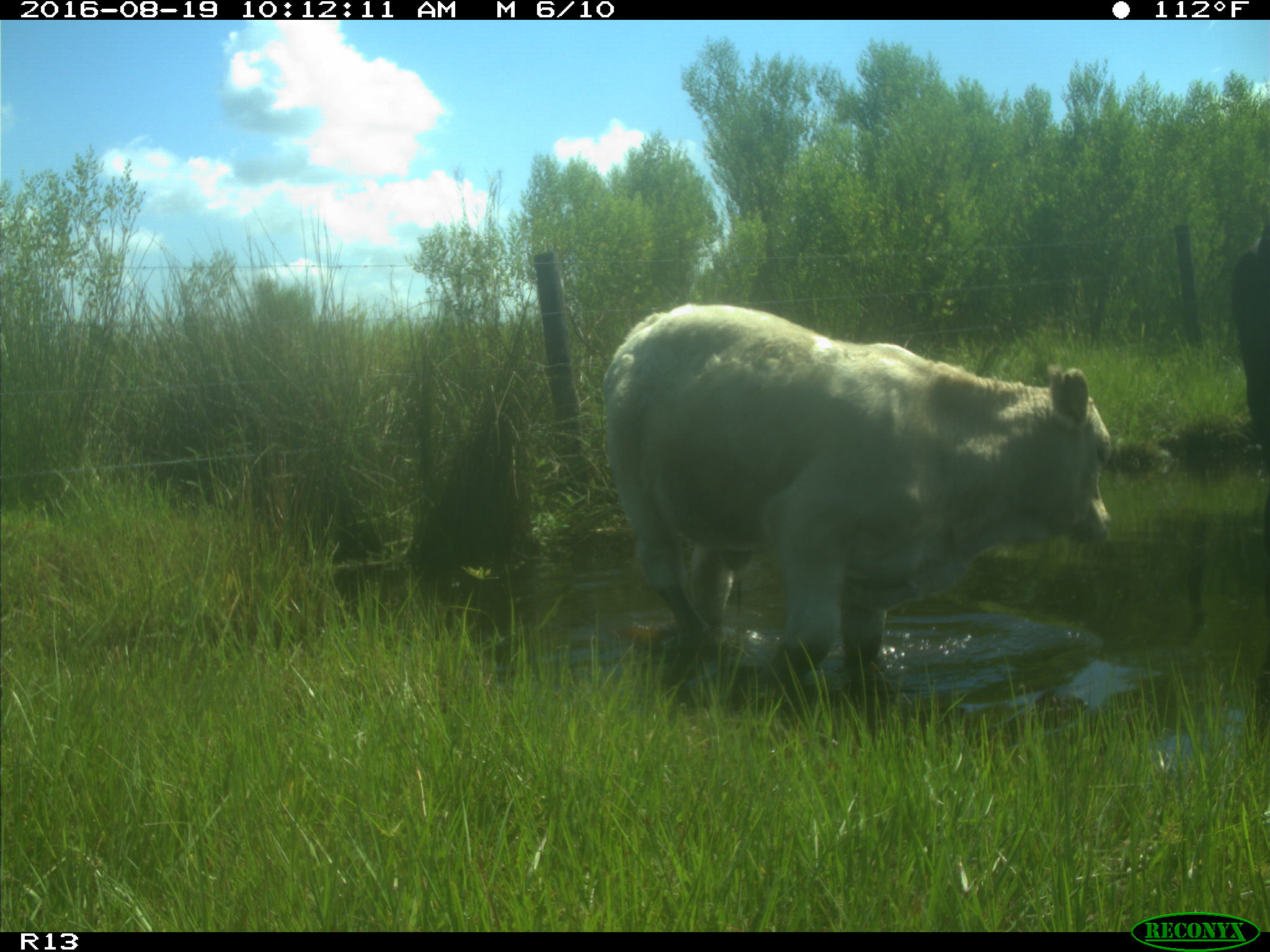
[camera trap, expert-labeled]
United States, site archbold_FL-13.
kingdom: Animalia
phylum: Chordata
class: Mammalia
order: Artiodactyla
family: Bovidae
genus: Bos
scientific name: Bos taurus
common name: domestic cow